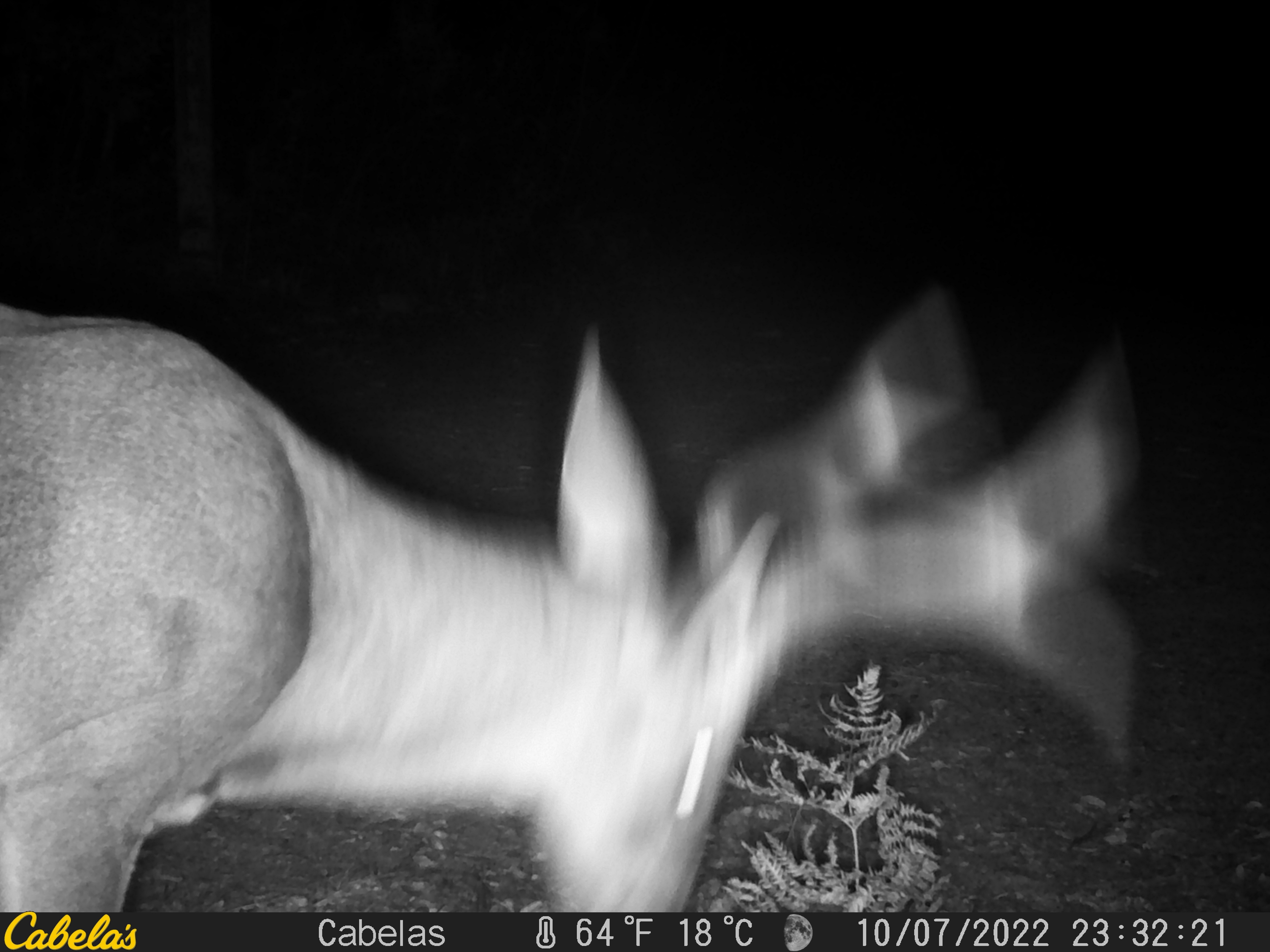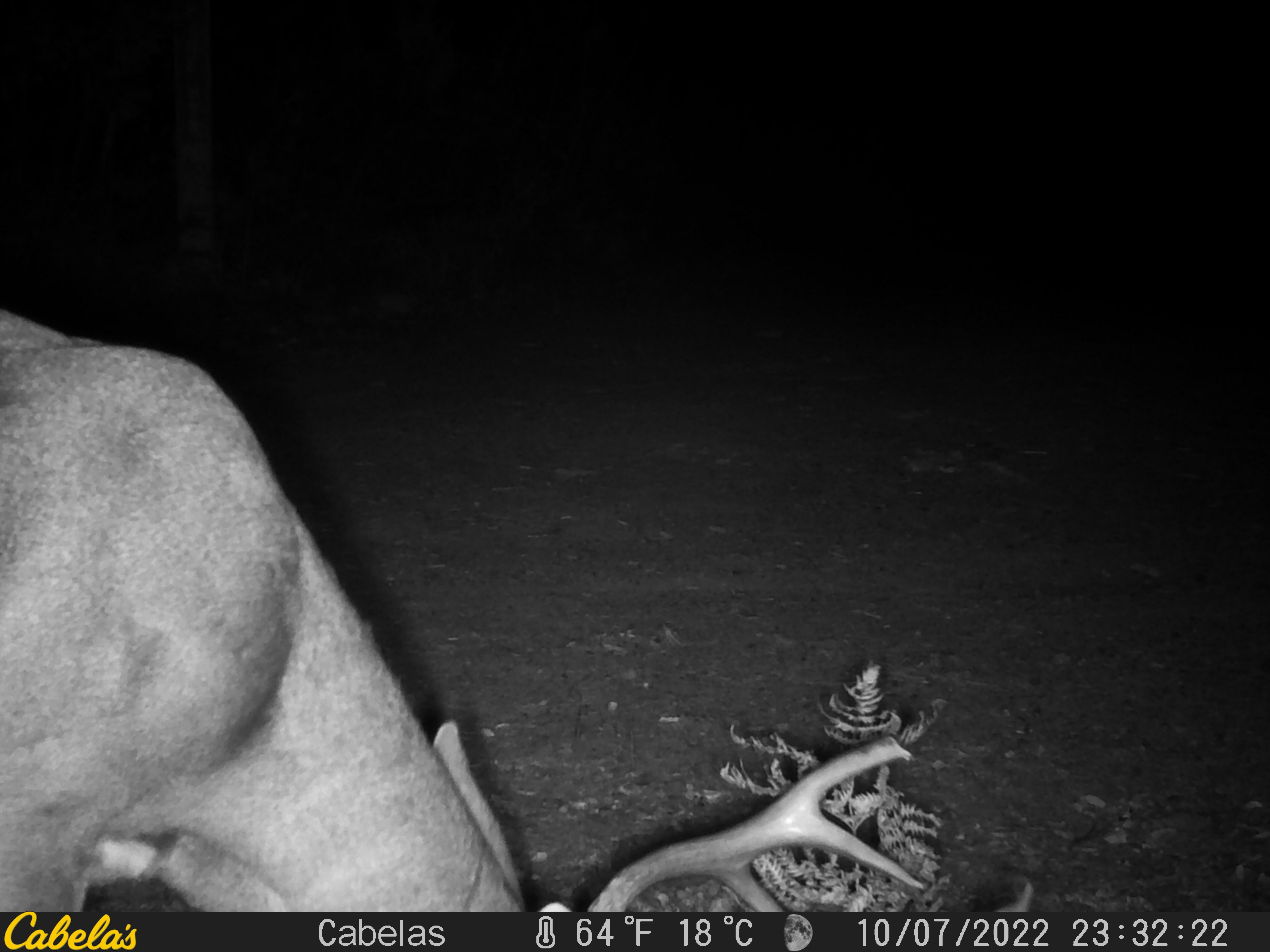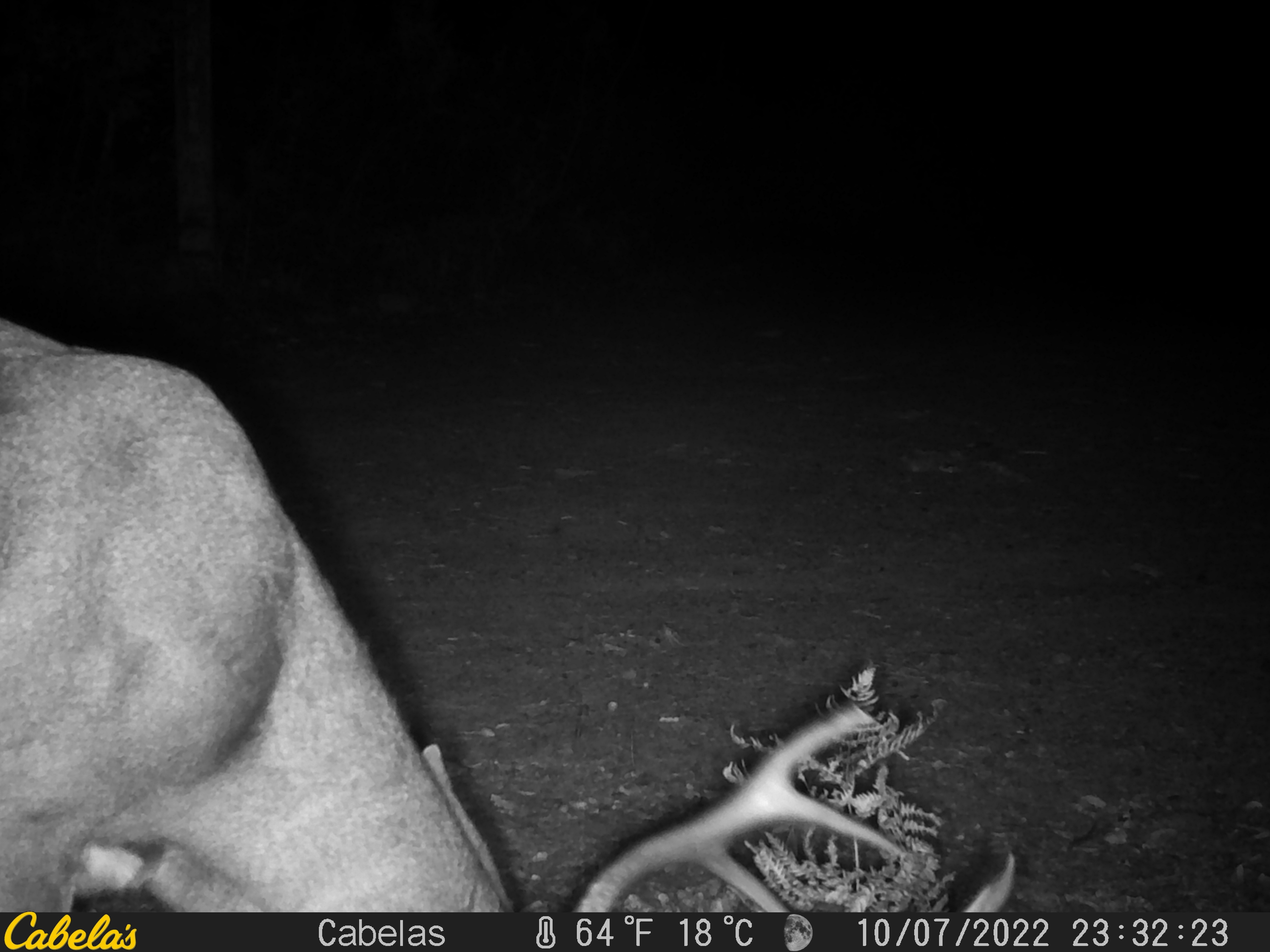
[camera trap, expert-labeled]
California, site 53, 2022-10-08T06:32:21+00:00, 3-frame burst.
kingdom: Animalia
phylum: Chordata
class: Mammalia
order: Artiodactyla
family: Cervidae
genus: Odocoileus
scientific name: Odocoileus hemionus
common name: mule deer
Mule deer (Odocoileus hemionus).